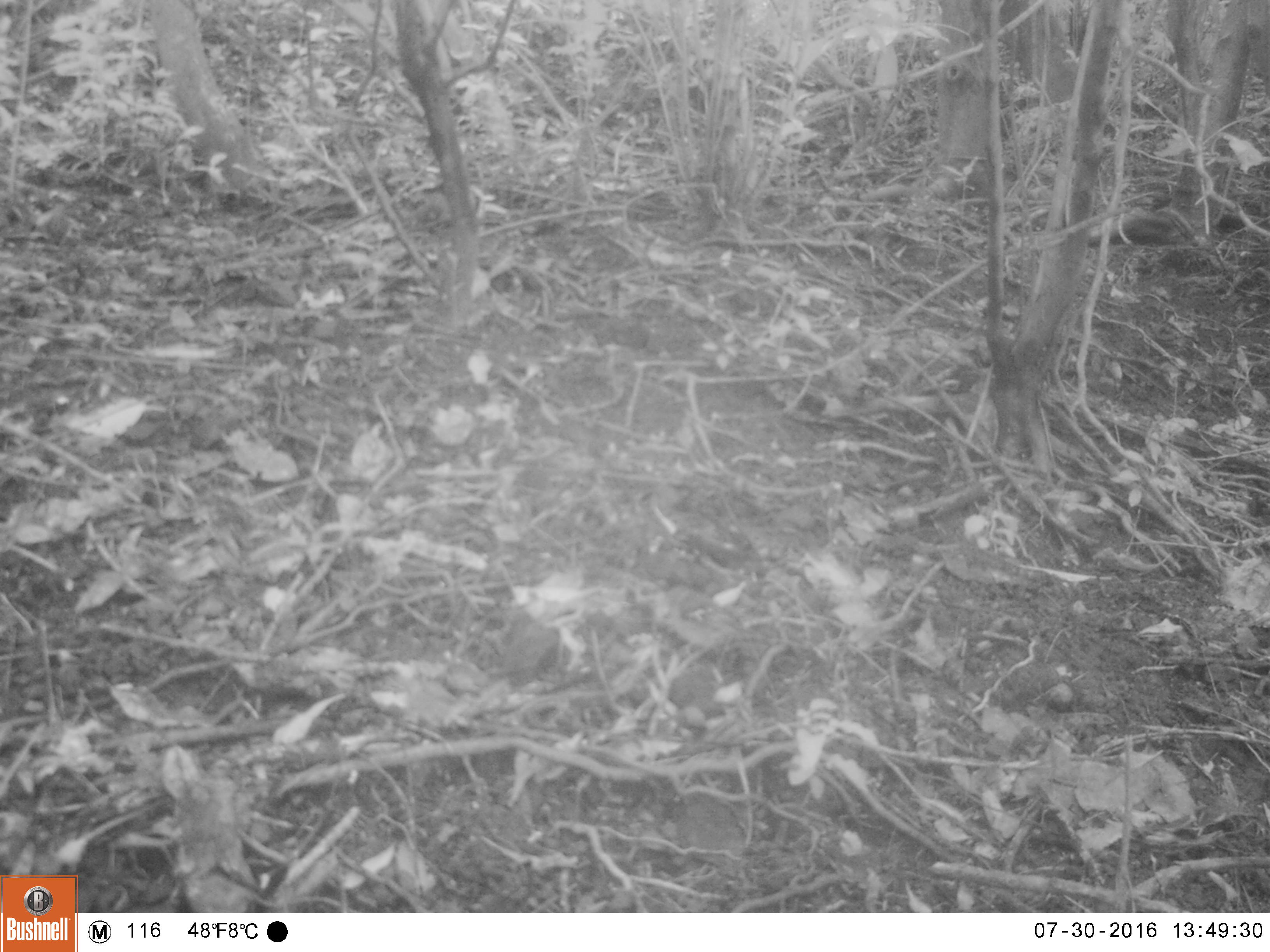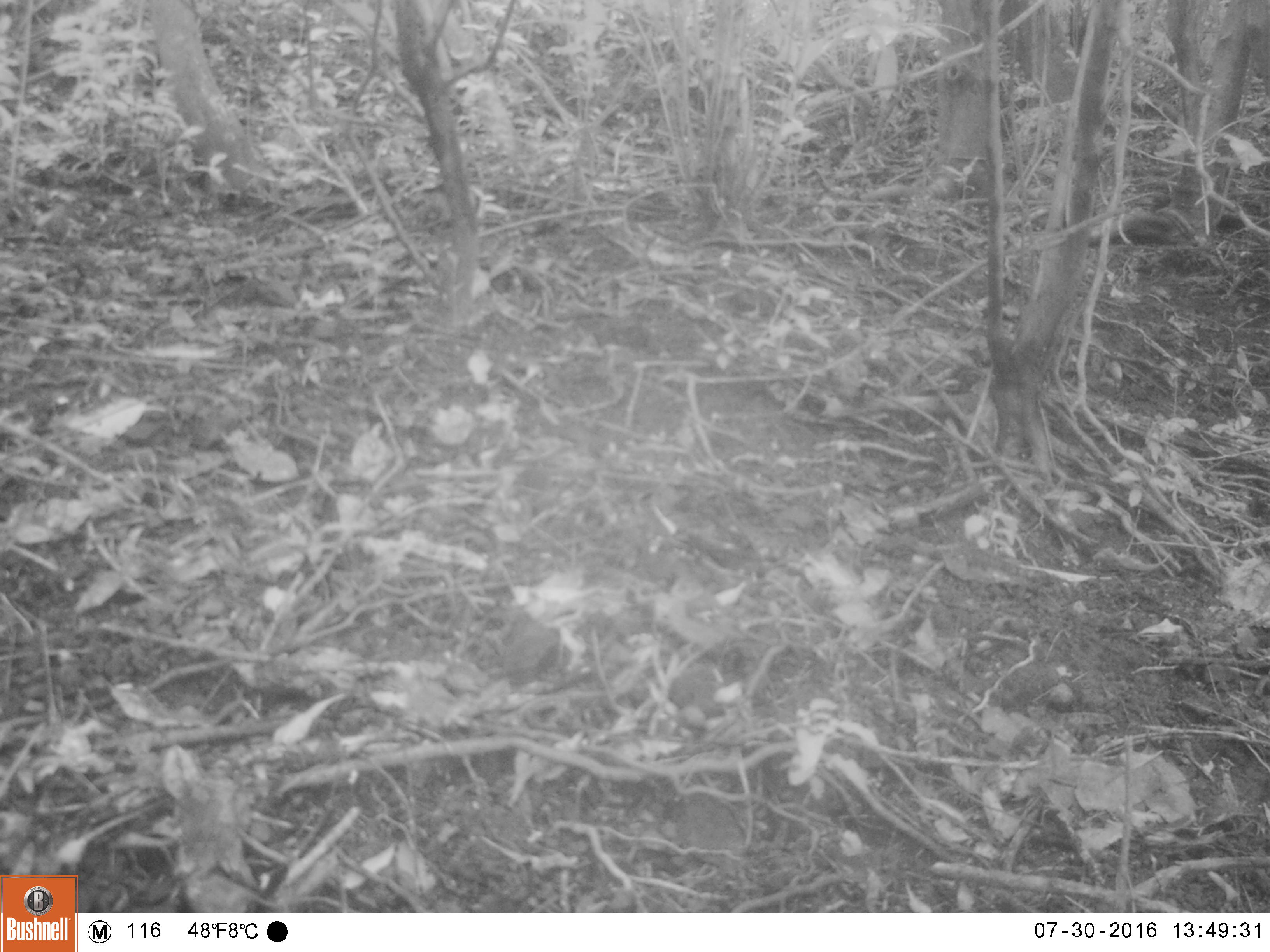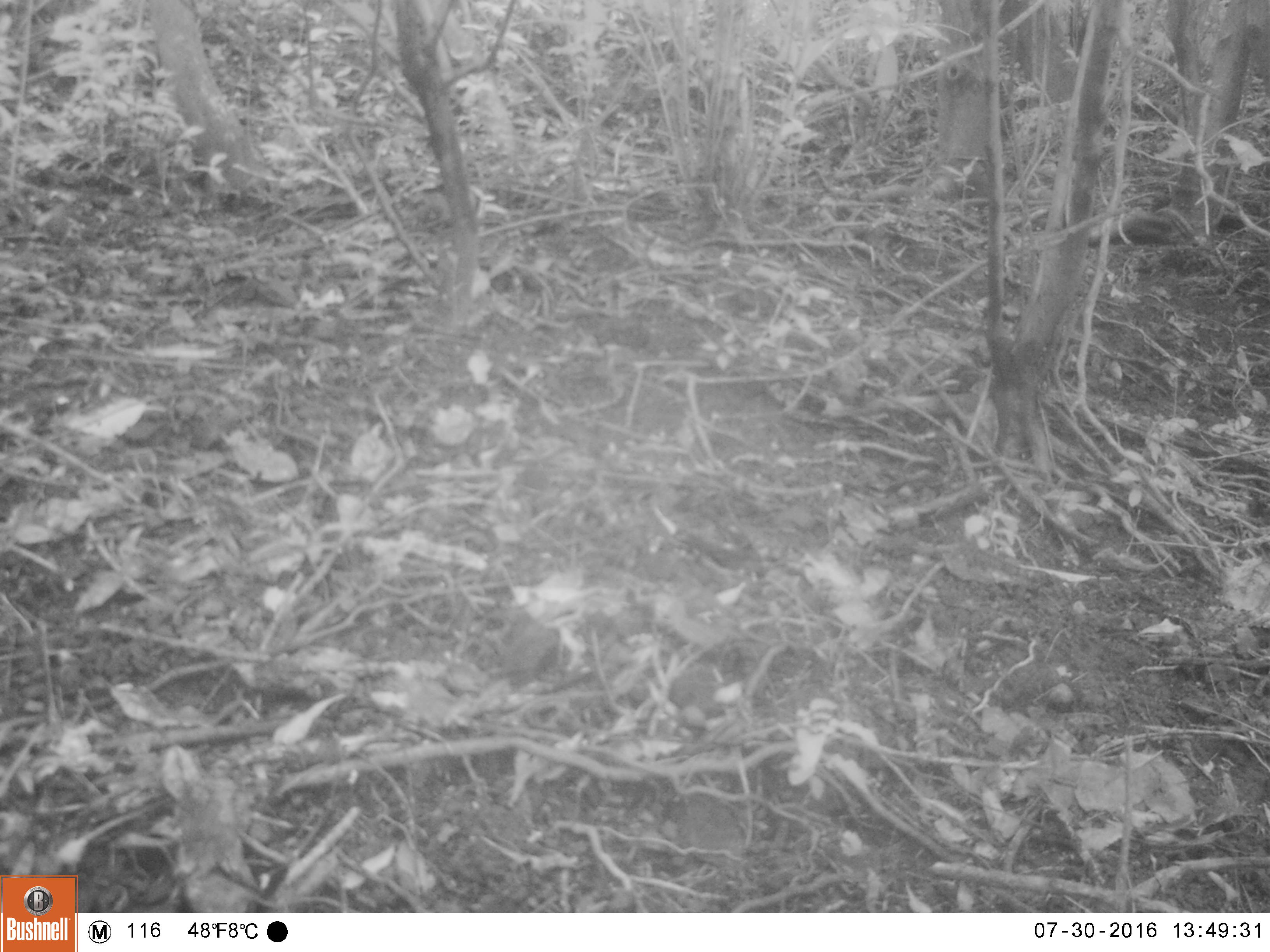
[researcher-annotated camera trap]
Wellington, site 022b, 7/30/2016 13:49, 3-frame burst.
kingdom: Animalia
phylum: Chordata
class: Aves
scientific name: Aves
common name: bird